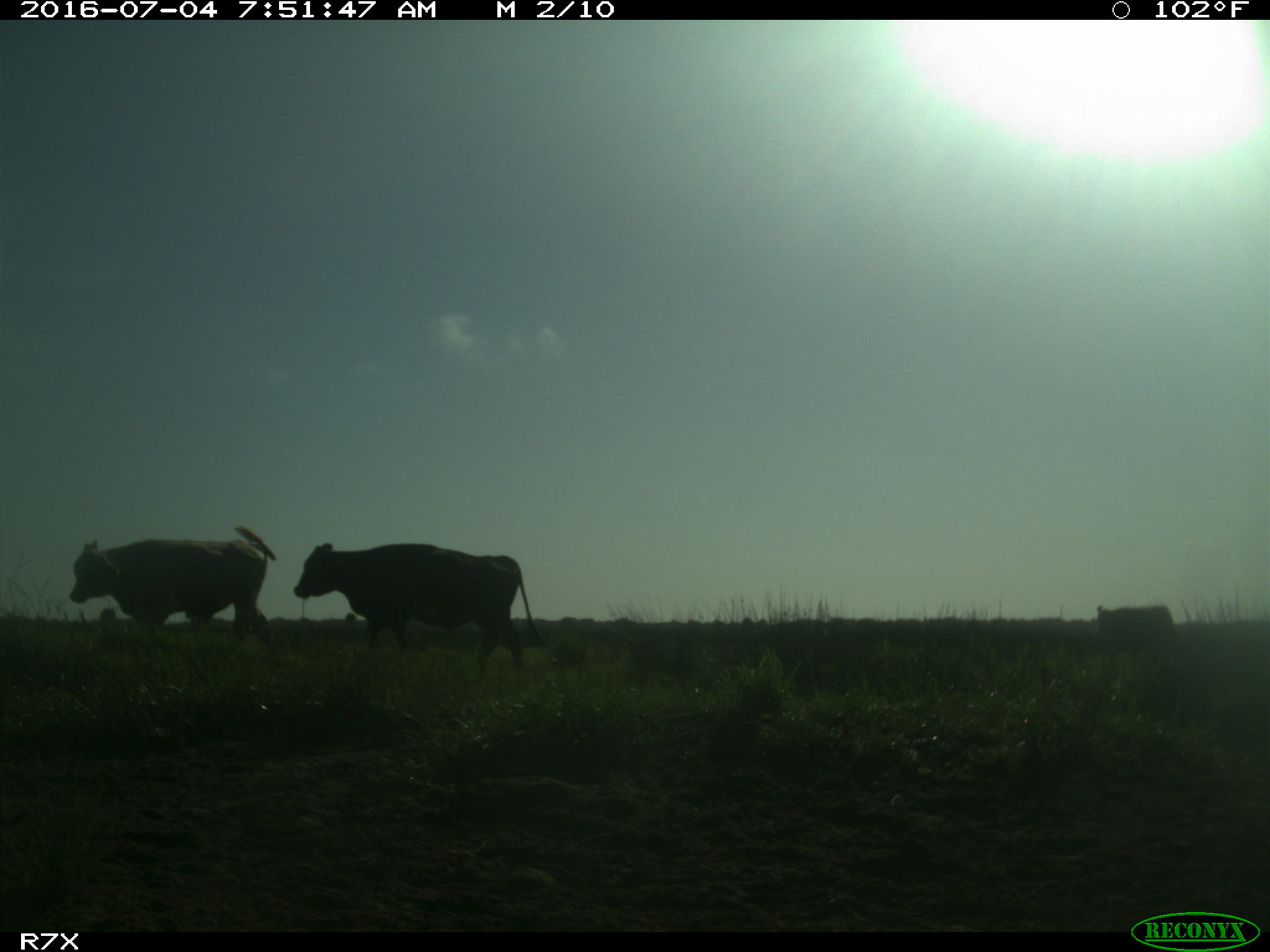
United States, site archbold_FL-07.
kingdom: Animalia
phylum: Chordata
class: Mammalia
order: Artiodactyla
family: Bovidae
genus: Bos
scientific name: Bos taurus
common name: domestic cow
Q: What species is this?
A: Bos taurus (domestic cow).